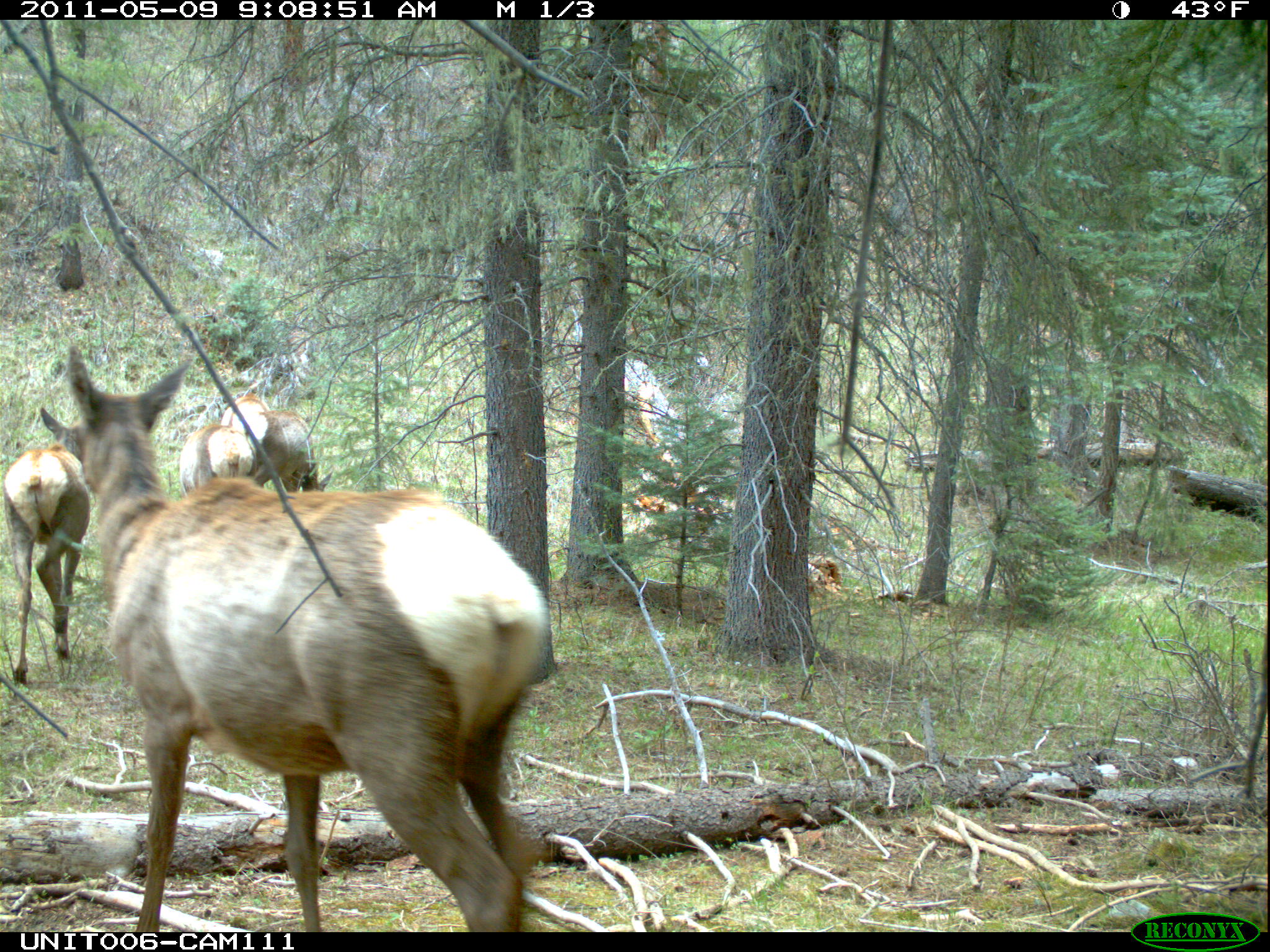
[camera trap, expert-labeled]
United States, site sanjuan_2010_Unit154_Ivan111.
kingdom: Animalia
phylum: Chordata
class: Mammalia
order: Artiodactyla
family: Cervidae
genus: Cervus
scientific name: Cervus elaphus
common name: red deer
Cervus elaphus (red deer).